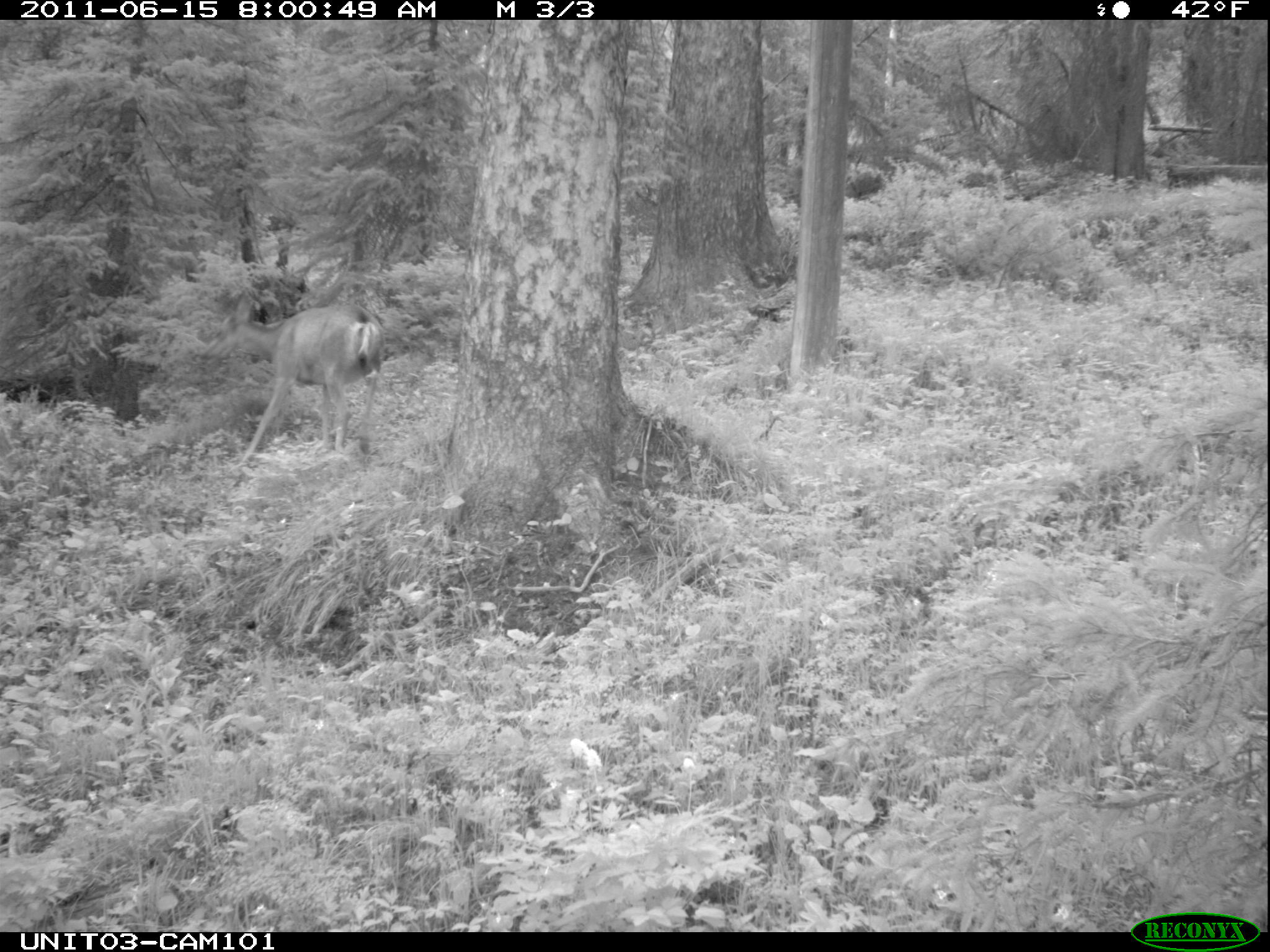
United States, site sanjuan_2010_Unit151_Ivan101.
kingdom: Animalia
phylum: Chordata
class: Mammalia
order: Artiodactyla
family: Cervidae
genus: Odocoileus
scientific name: Odocoileus hemionus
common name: mule deer